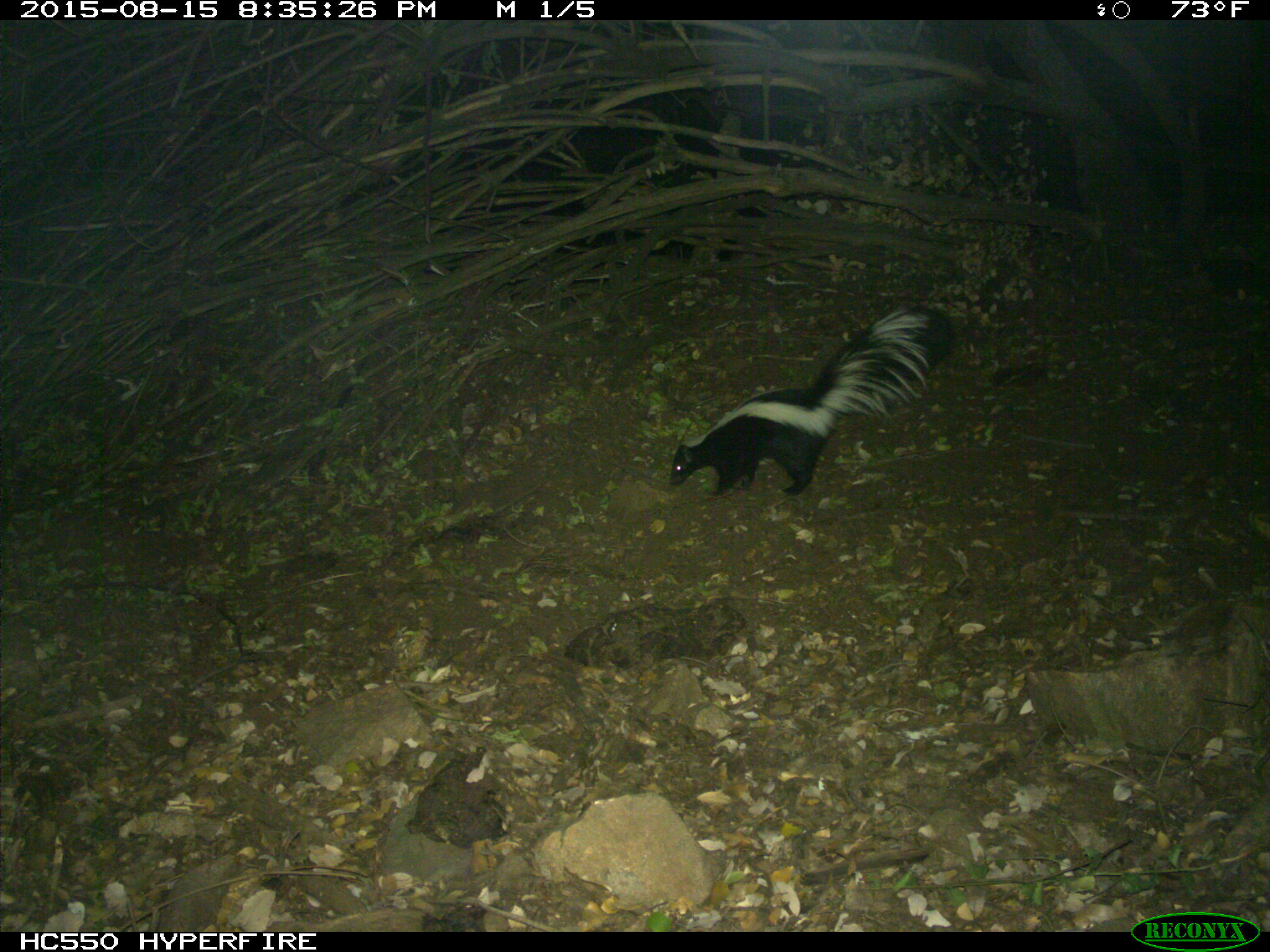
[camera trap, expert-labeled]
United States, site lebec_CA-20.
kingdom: Animalia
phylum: Chordata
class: Mammalia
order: Carnivora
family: Mephitidae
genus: Mephitis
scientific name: Mephitis mephitis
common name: striped skunk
Mephitis mephitis (striped skunk).